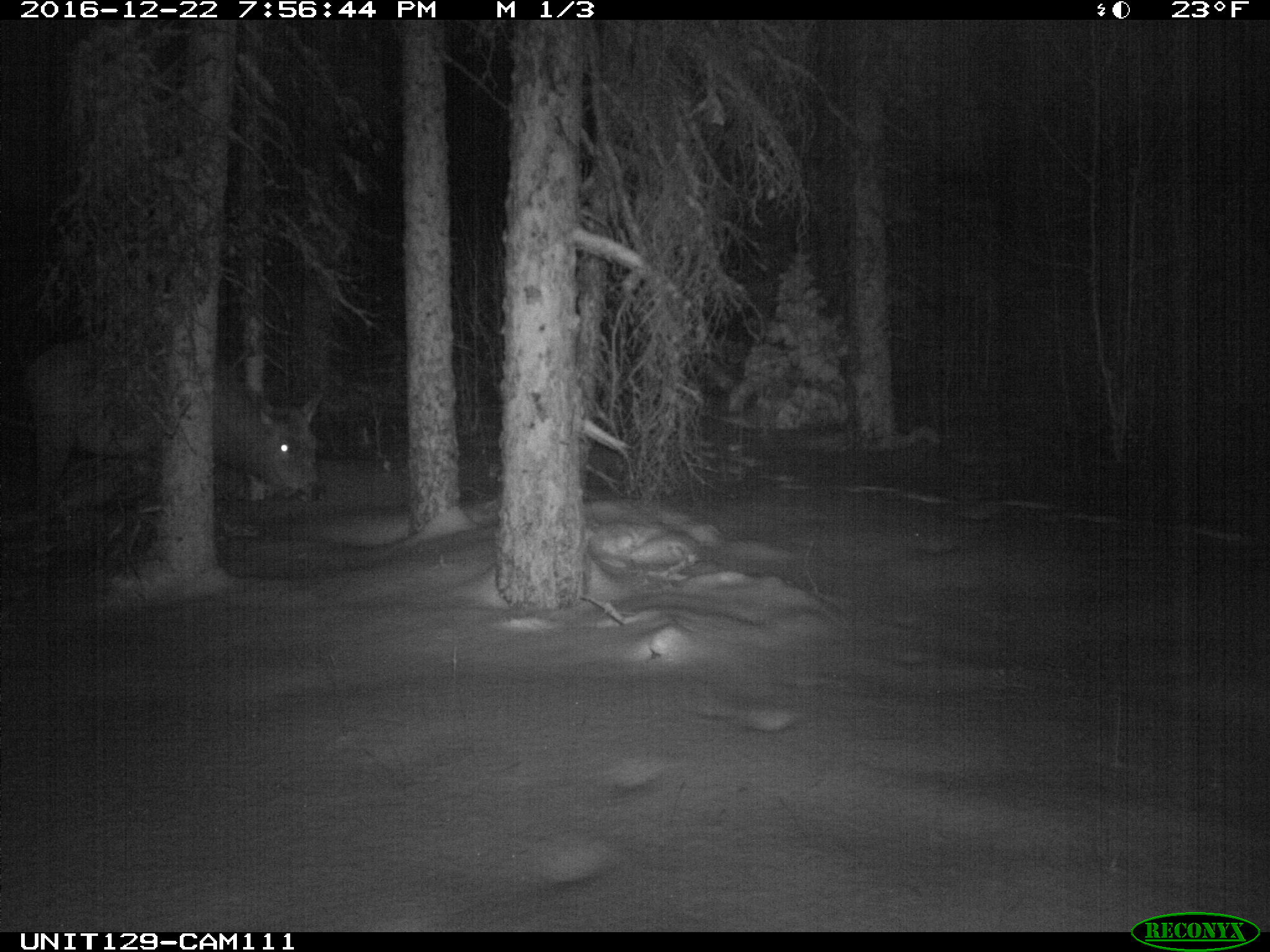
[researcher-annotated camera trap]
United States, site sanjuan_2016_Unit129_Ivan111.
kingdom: Animalia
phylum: Chordata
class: Mammalia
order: Artiodactyla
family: Cervidae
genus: Cervus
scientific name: Cervus elaphus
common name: red deer